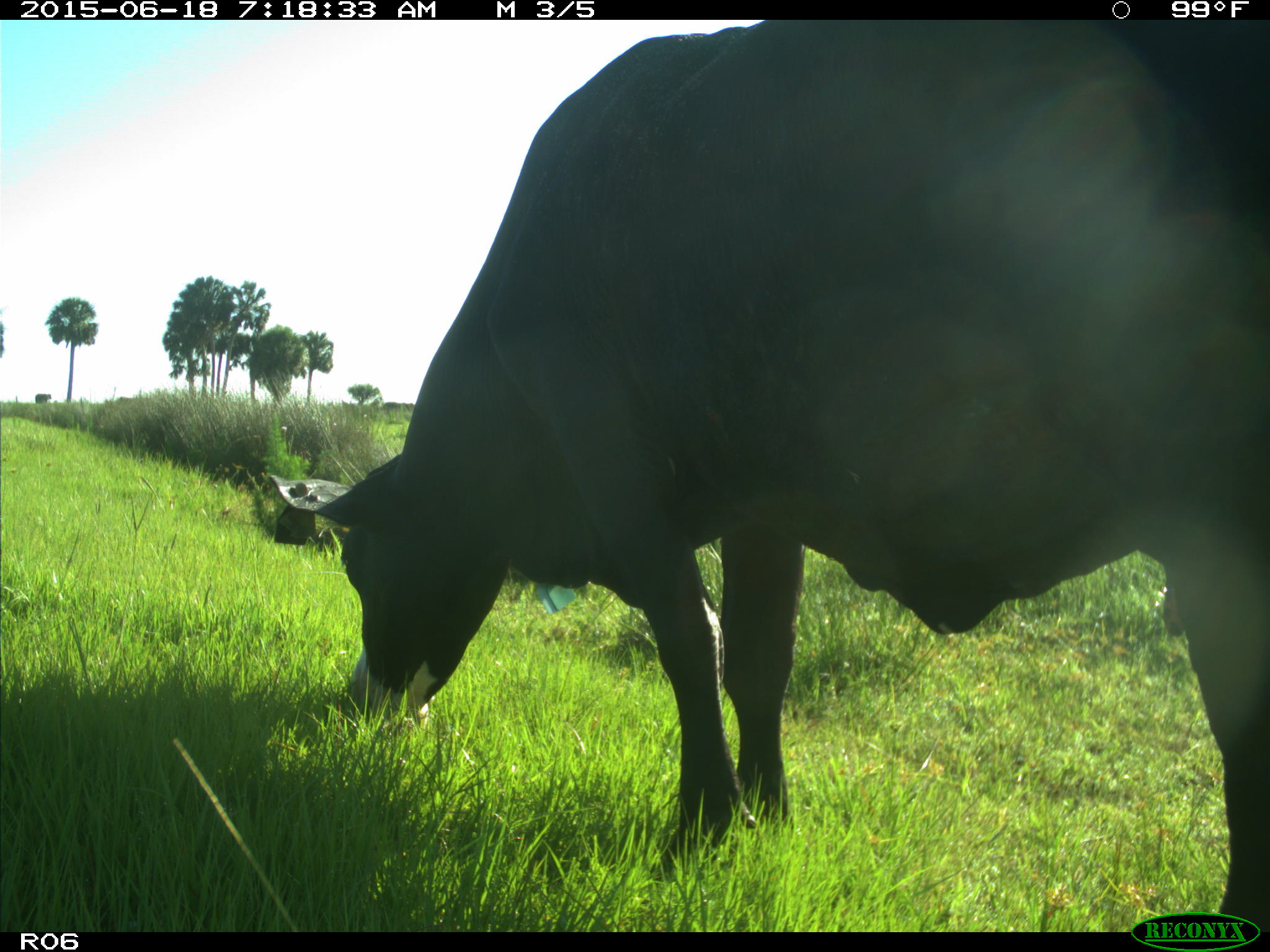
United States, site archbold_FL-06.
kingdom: Animalia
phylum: Chordata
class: Mammalia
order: Artiodactyla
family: Bovidae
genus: Bos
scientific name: Bos taurus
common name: domestic cow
Bos taurus (domestic cow).